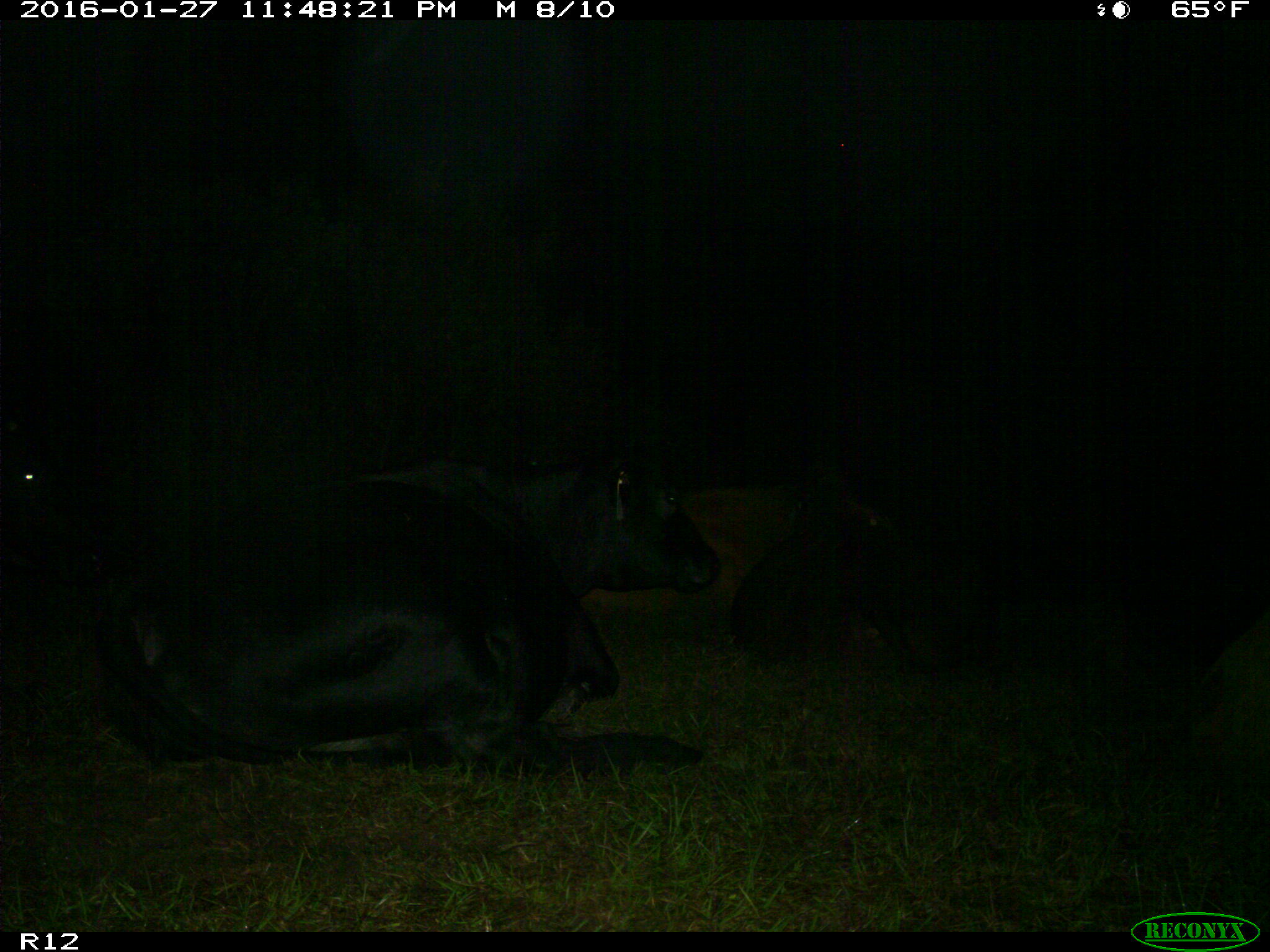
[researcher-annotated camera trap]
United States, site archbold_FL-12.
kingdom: Animalia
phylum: Chordata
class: Mammalia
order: Artiodactyla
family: Bovidae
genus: Bos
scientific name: Bos taurus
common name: domestic cow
Bos taurus (domestic cow).